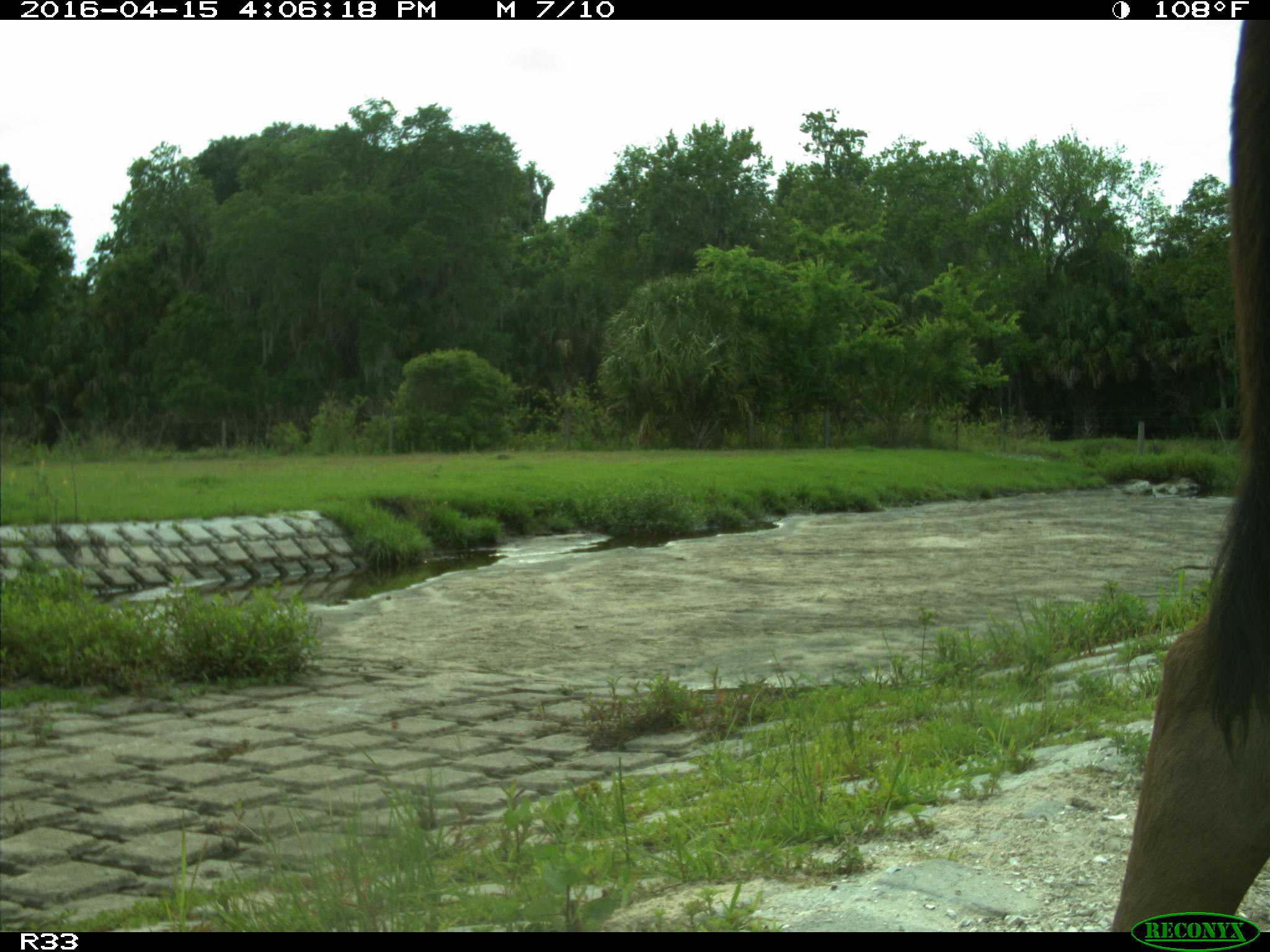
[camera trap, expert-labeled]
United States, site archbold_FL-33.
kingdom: Animalia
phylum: Chordata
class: Mammalia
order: Artiodactyla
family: Bovidae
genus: Bos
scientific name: Bos taurus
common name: domestic cow